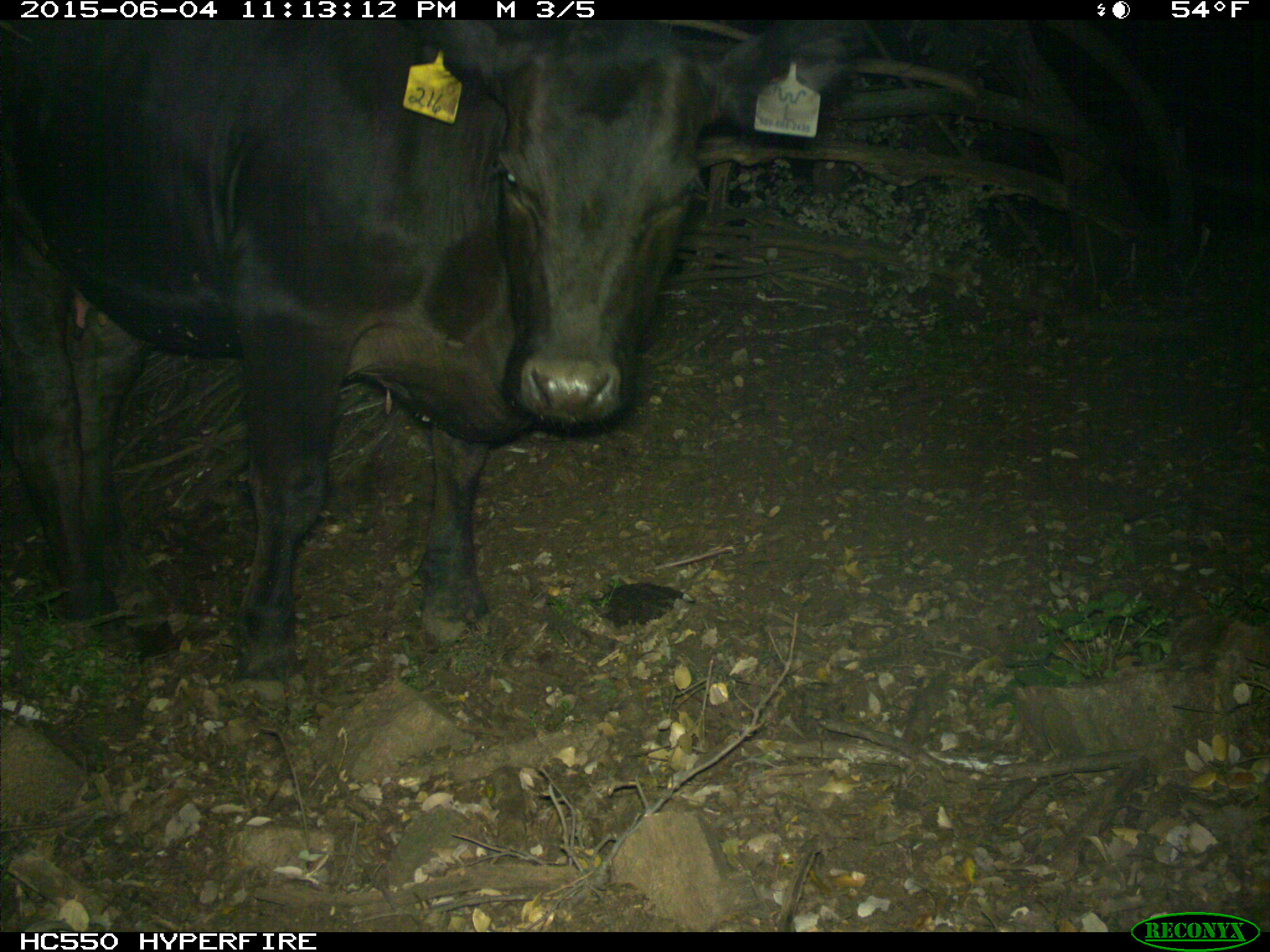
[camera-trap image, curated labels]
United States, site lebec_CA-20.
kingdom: Animalia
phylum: Chordata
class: Mammalia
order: Artiodactyla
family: Bovidae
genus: Bos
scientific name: Bos taurus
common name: domestic cow